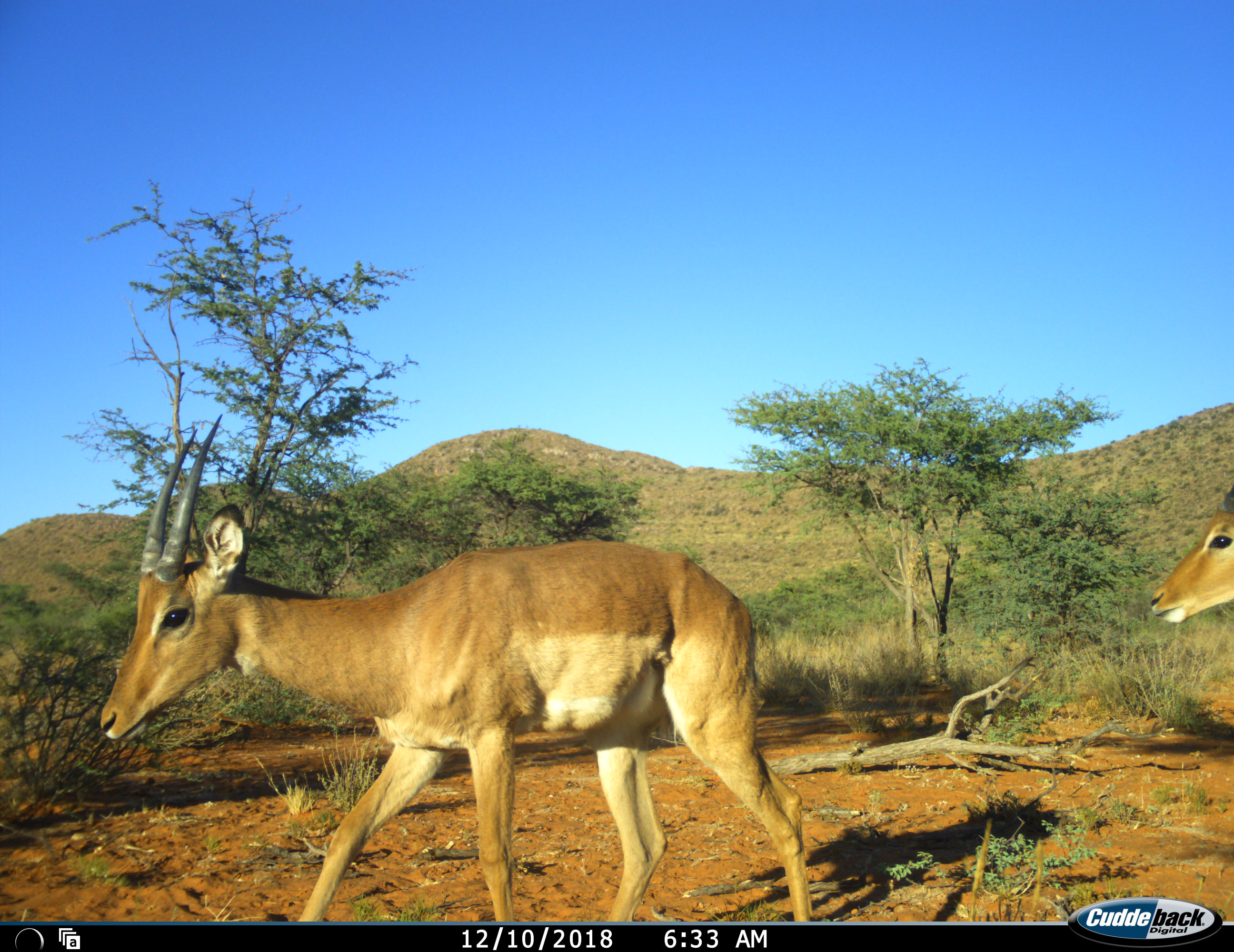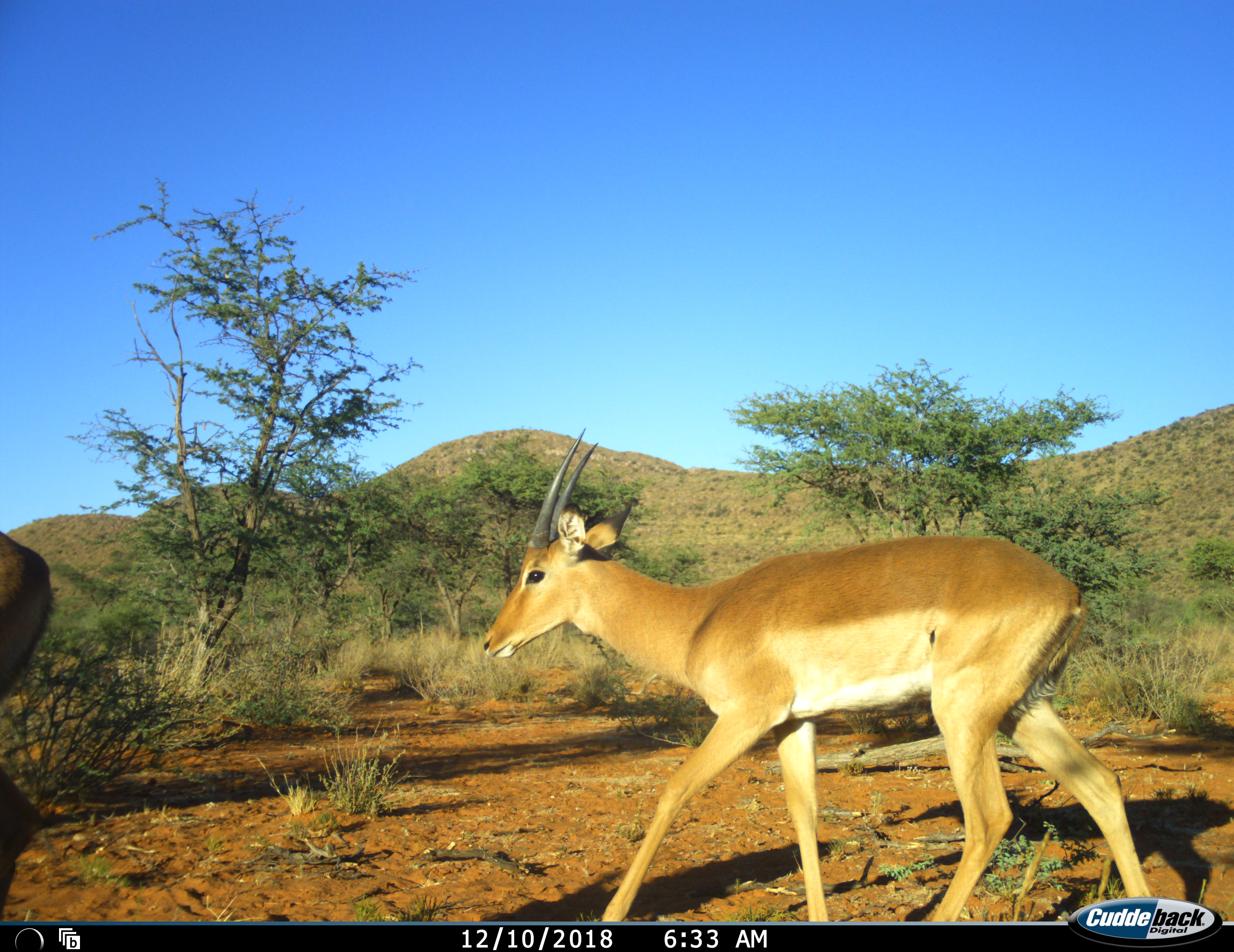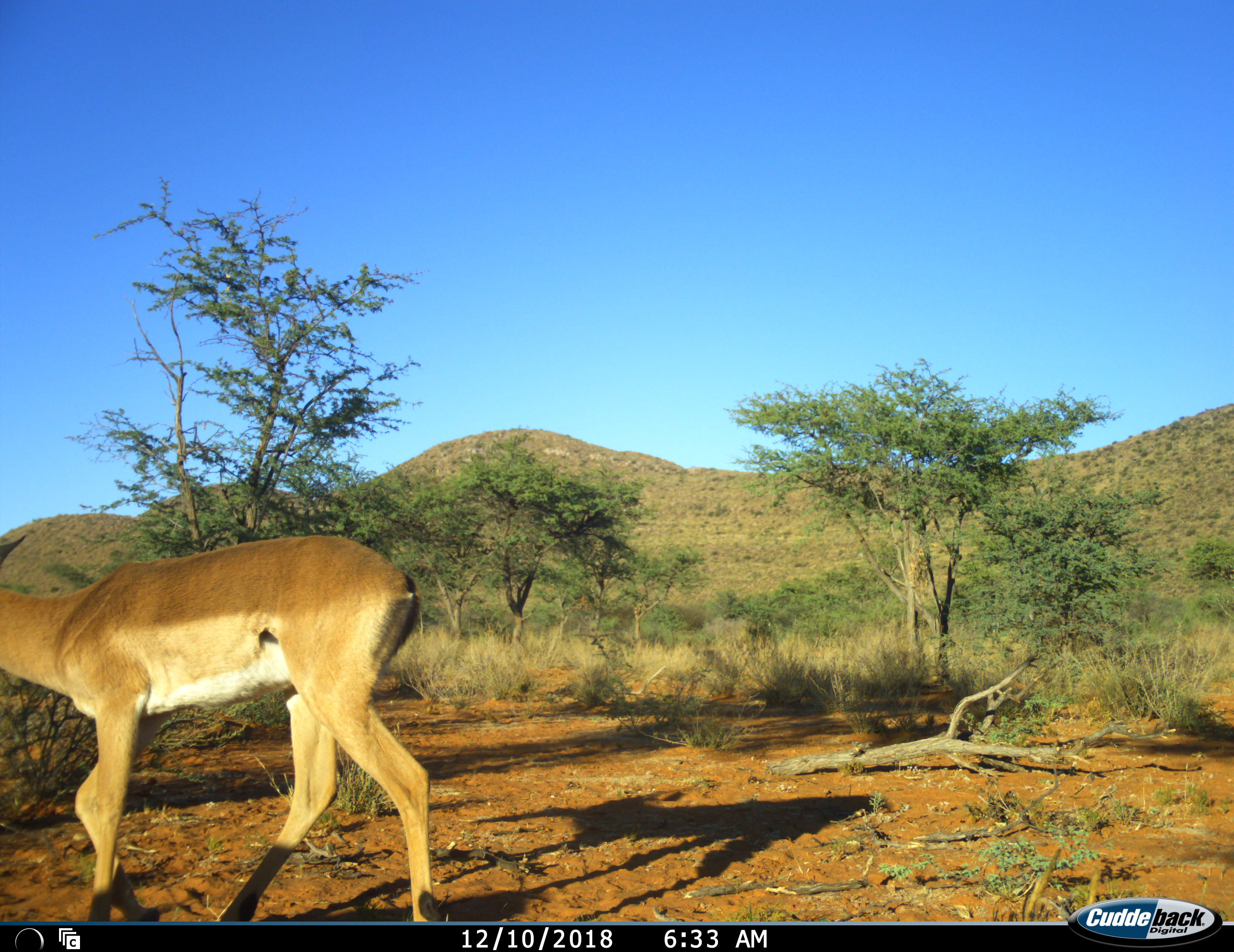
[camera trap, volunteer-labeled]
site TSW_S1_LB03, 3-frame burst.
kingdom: Animalia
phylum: Chordata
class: Mammalia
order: Artiodactyla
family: Bovidae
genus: Aepyceros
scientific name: Aepyceros melampus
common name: impala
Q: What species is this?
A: Impala (Aepyceros melampus).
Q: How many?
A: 2.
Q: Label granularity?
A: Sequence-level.